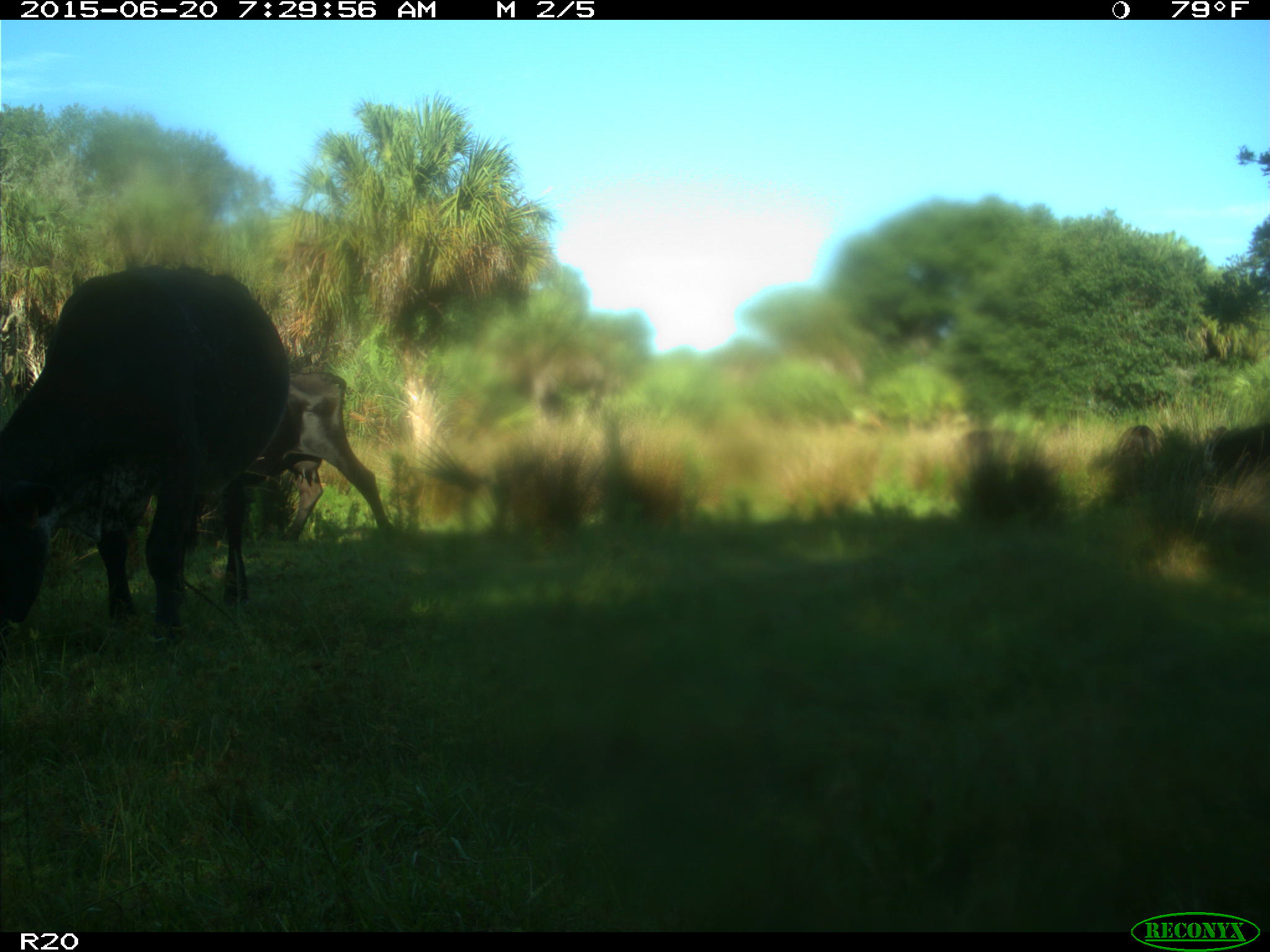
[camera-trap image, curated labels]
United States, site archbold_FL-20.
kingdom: Animalia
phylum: Chordata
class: Mammalia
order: Artiodactyla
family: Bovidae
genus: Bos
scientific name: Bos taurus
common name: domestic cow